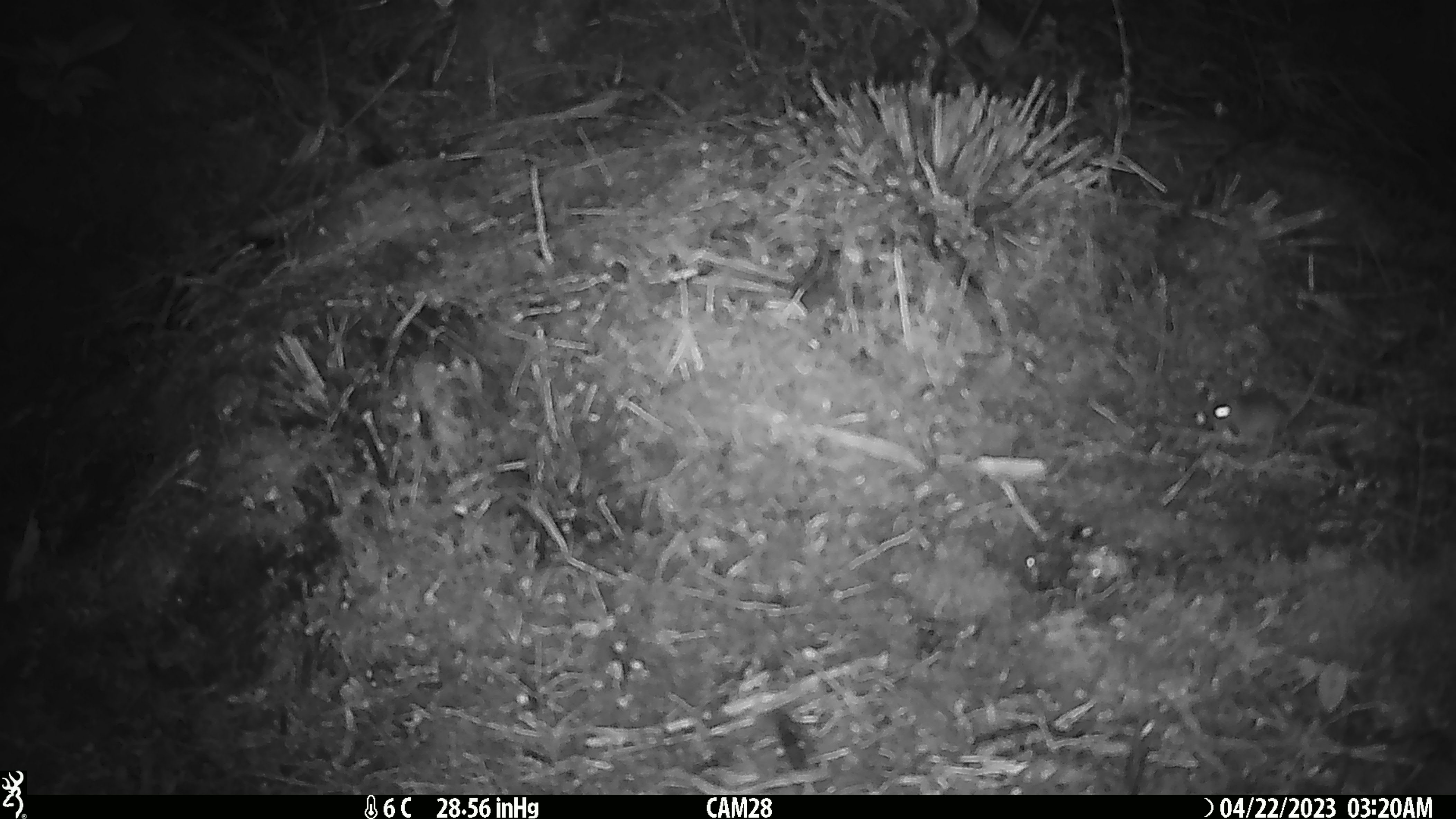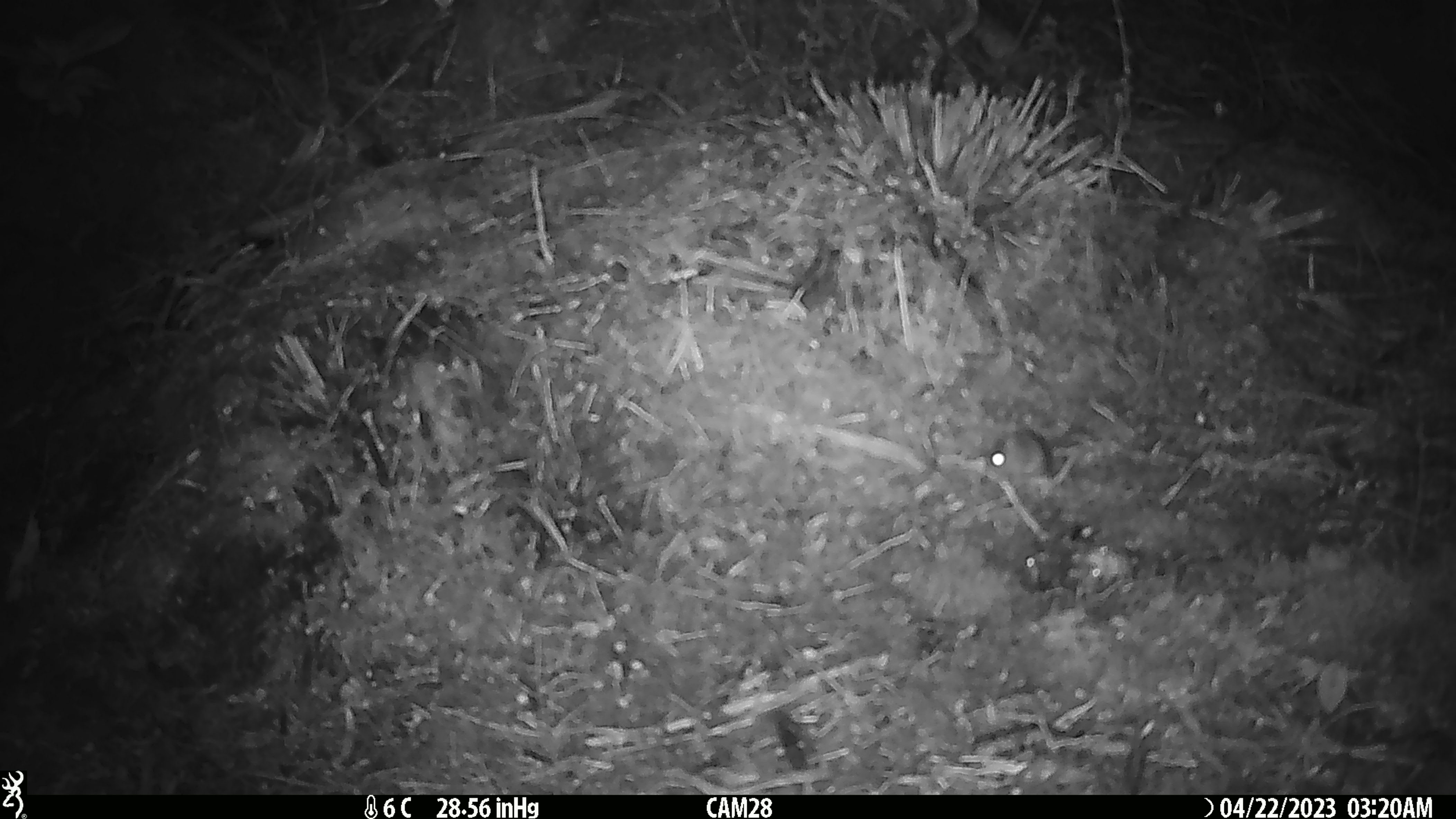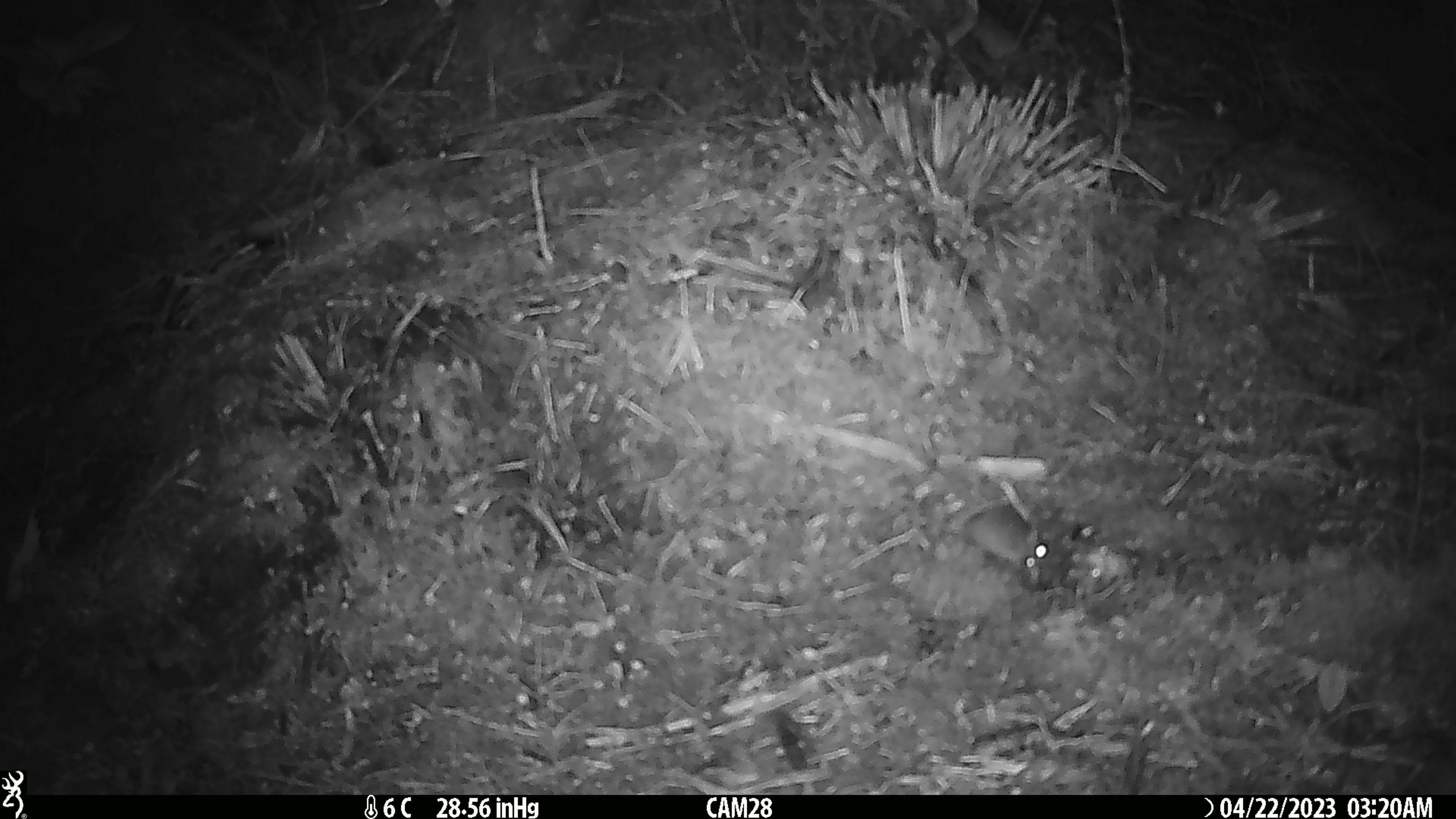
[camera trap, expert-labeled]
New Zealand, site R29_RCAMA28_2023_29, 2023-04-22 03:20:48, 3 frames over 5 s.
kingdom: Animalia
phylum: Chordata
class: Mammalia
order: Rodentia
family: Muridae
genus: Mus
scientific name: Mus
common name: mouse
Mouse (Mus).